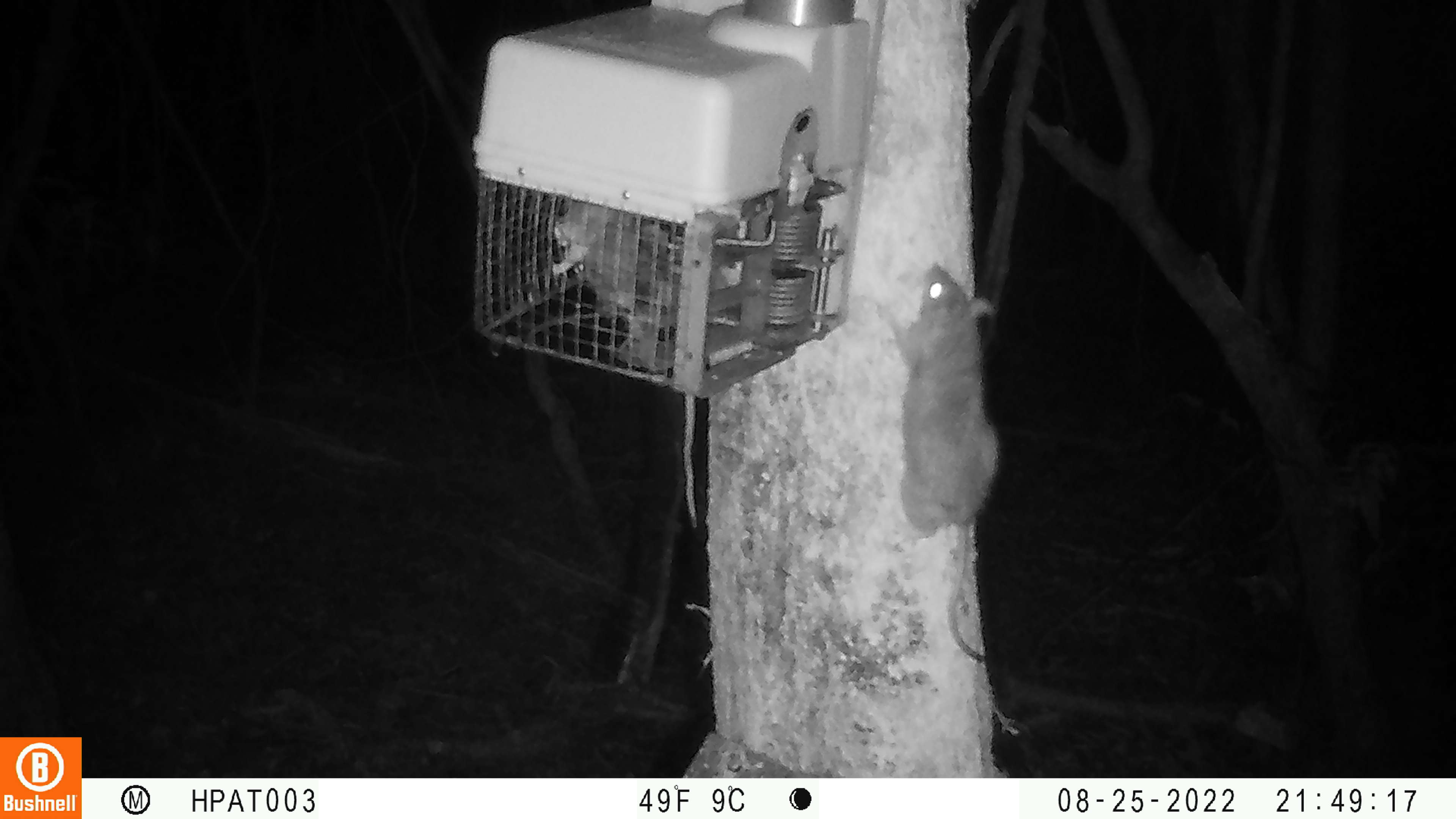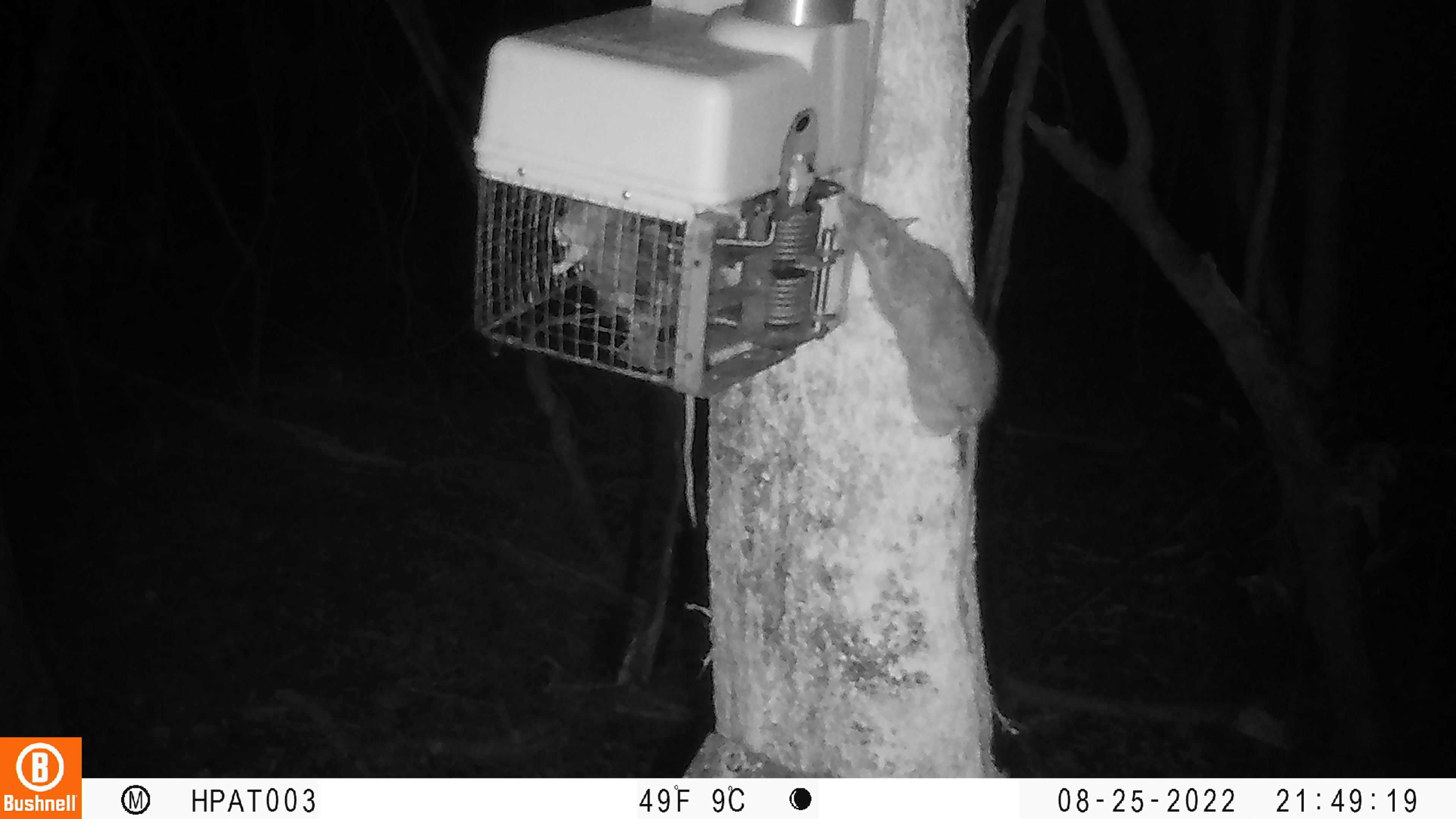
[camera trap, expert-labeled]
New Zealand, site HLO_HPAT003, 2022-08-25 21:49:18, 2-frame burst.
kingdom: Animalia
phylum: Chordata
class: Mammalia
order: Rodentia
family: Muridae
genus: Rattus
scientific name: Rattus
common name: rat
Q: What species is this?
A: Rat (Rattus).